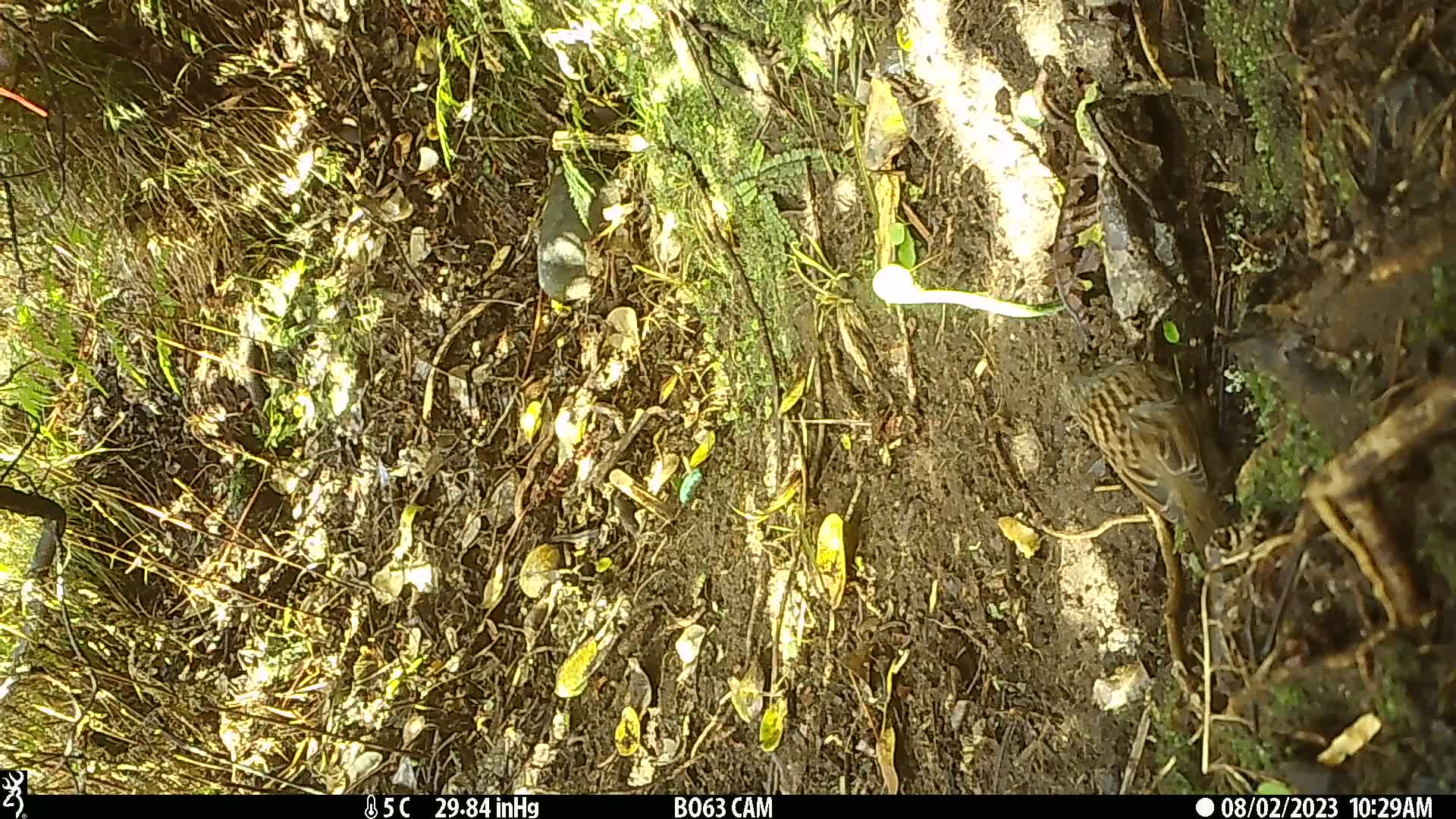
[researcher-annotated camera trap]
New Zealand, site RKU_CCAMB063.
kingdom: Animalia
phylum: Chordata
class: Aves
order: Passeriformes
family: Prunellidae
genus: Prunella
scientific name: Prunella modularis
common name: dunnock